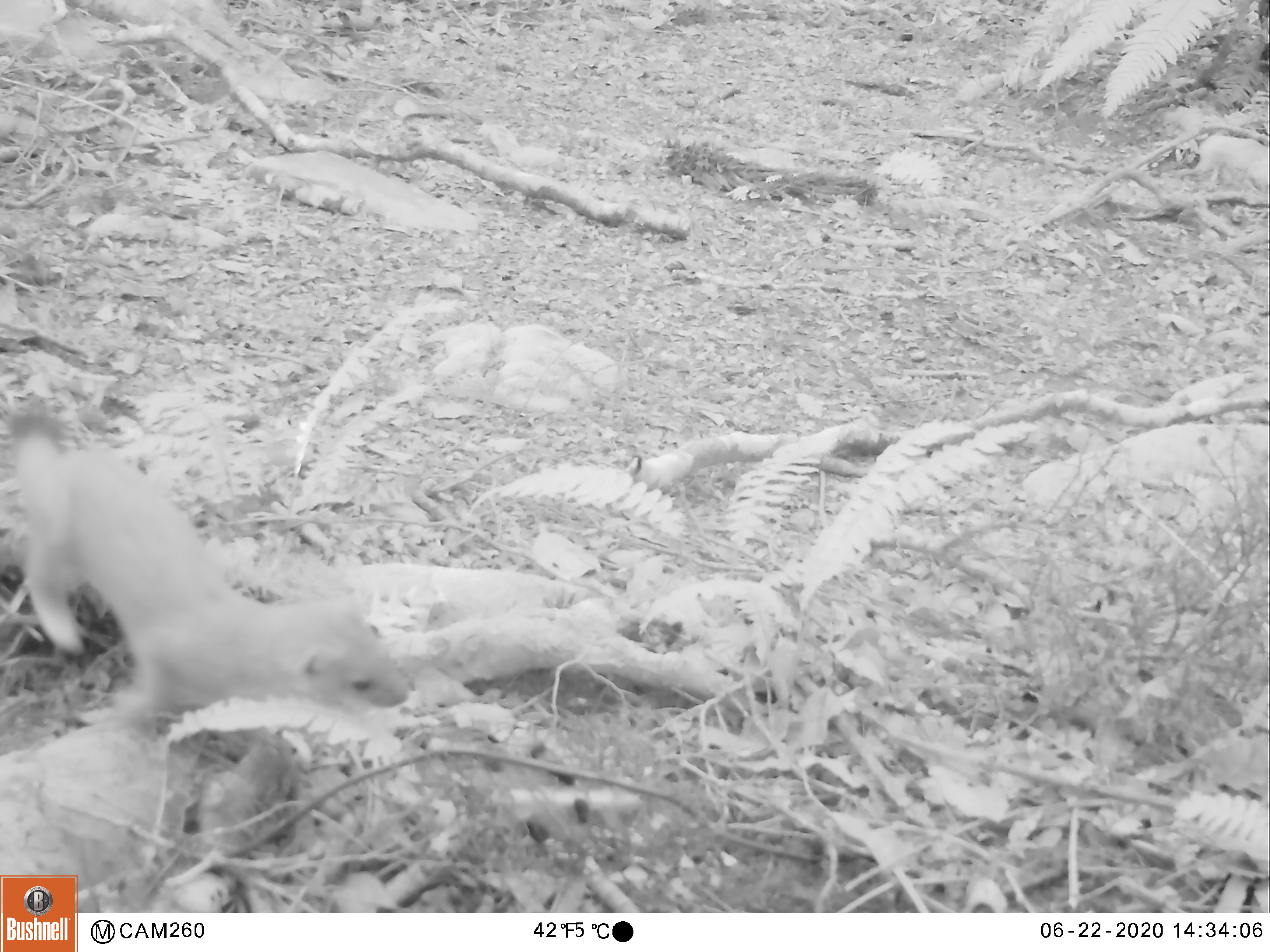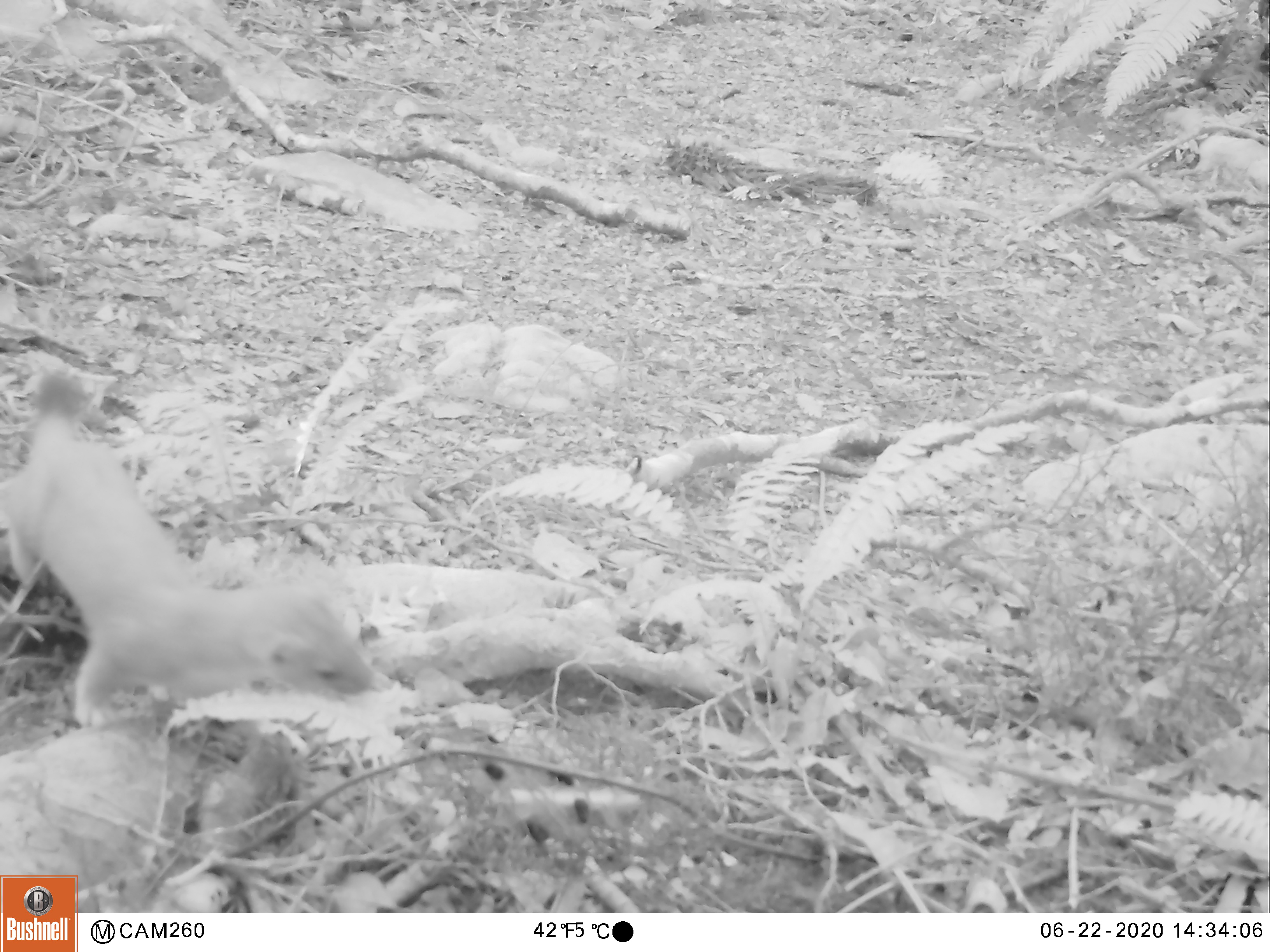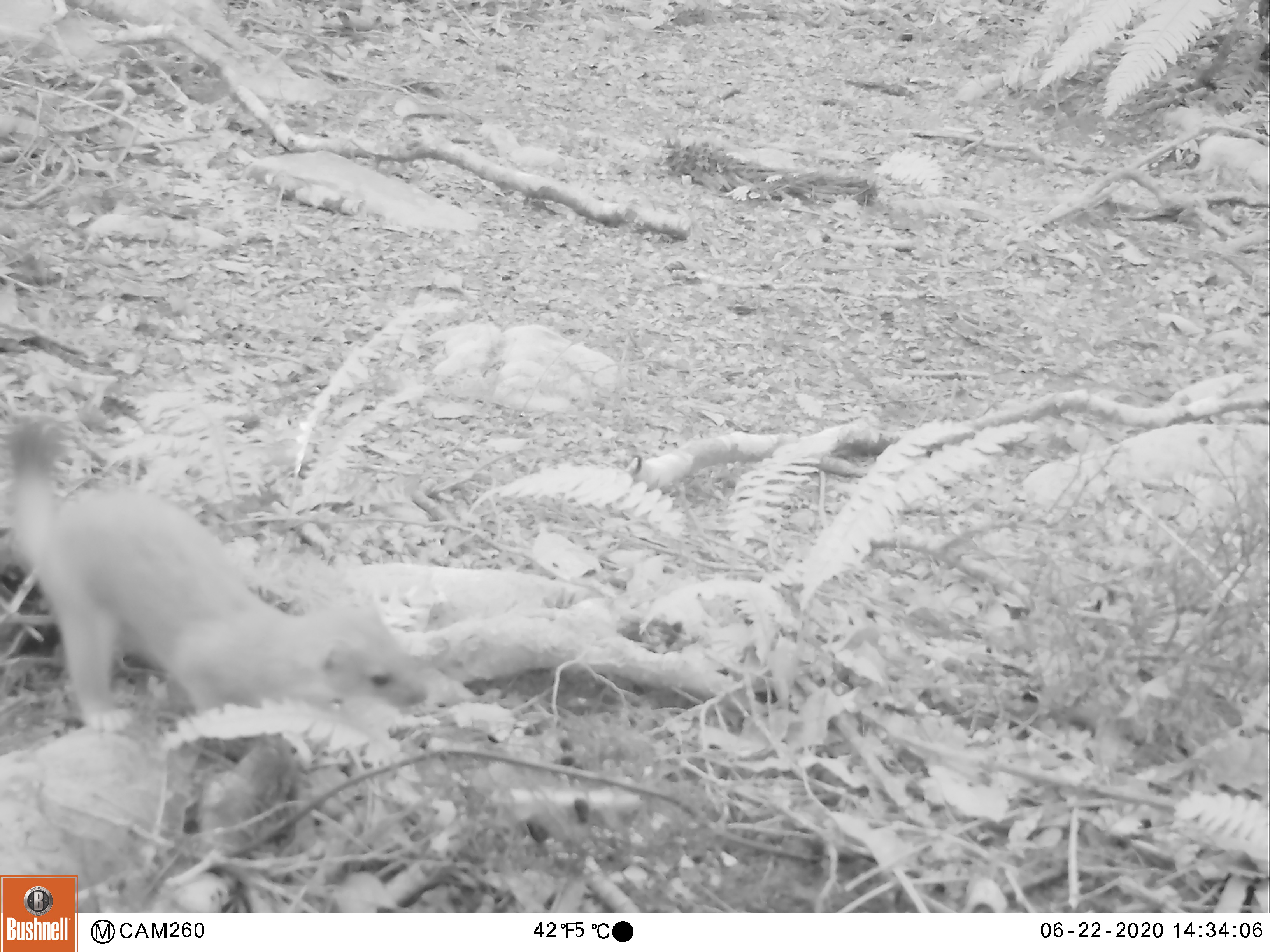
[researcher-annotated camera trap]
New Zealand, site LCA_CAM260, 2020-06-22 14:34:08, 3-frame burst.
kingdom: Animalia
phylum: Chordata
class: Mammalia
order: Carnivora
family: Mustelidae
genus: Mustela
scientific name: Mustela erminea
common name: stoat